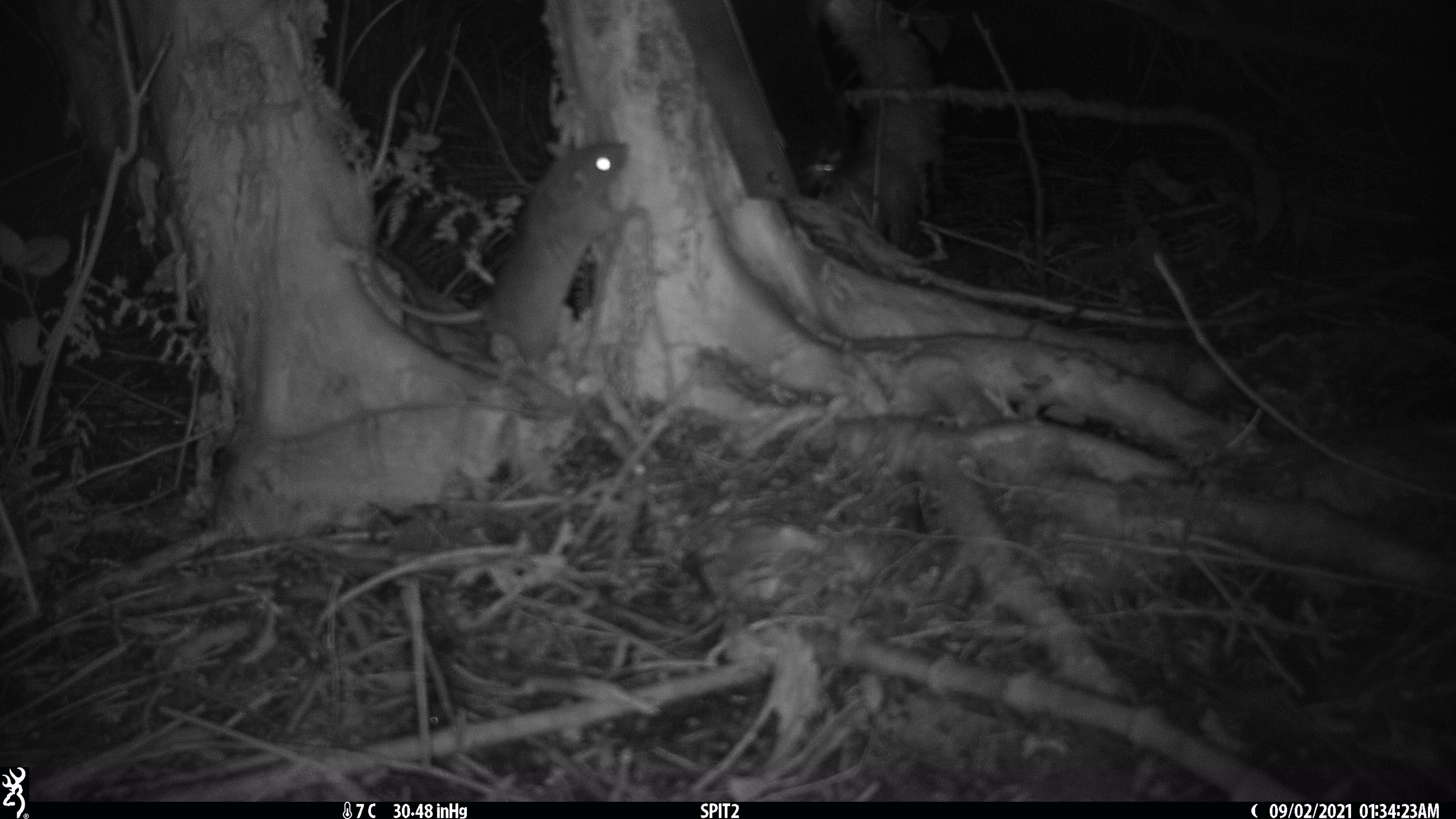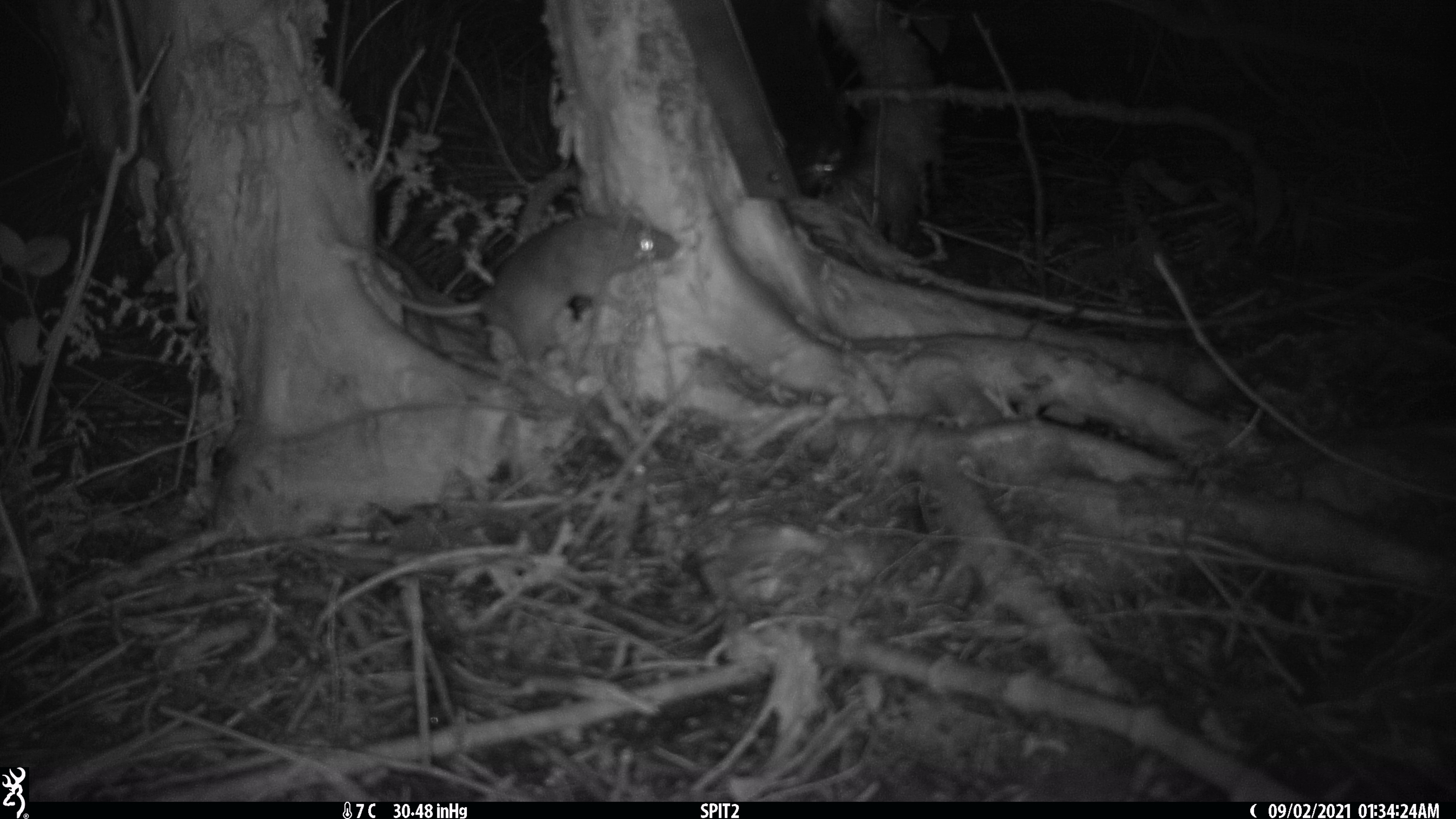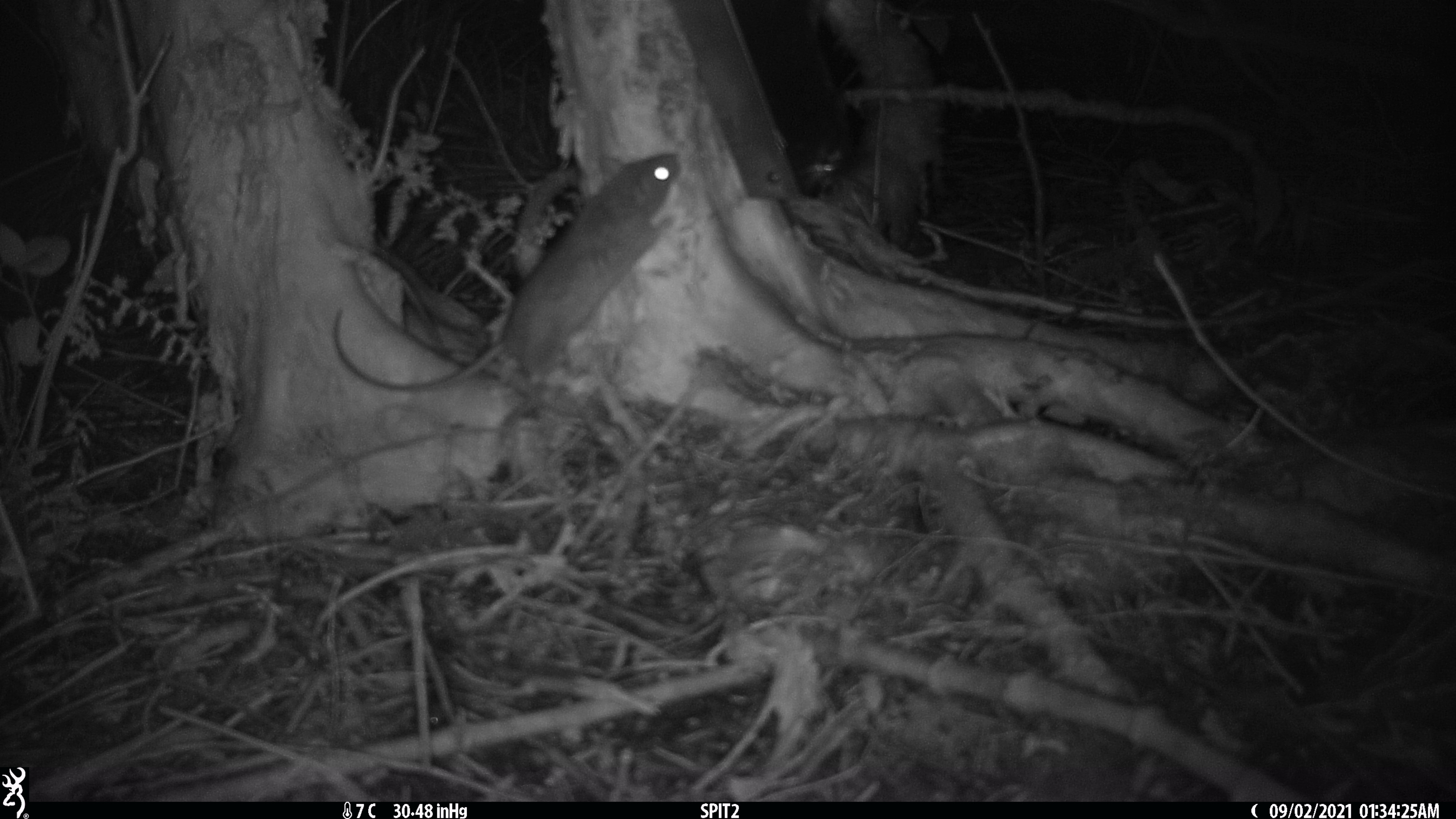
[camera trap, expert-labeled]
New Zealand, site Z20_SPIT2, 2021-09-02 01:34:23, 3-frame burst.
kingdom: Animalia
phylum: Chordata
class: Mammalia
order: Rodentia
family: Muridae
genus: Rattus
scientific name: Rattus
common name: rat